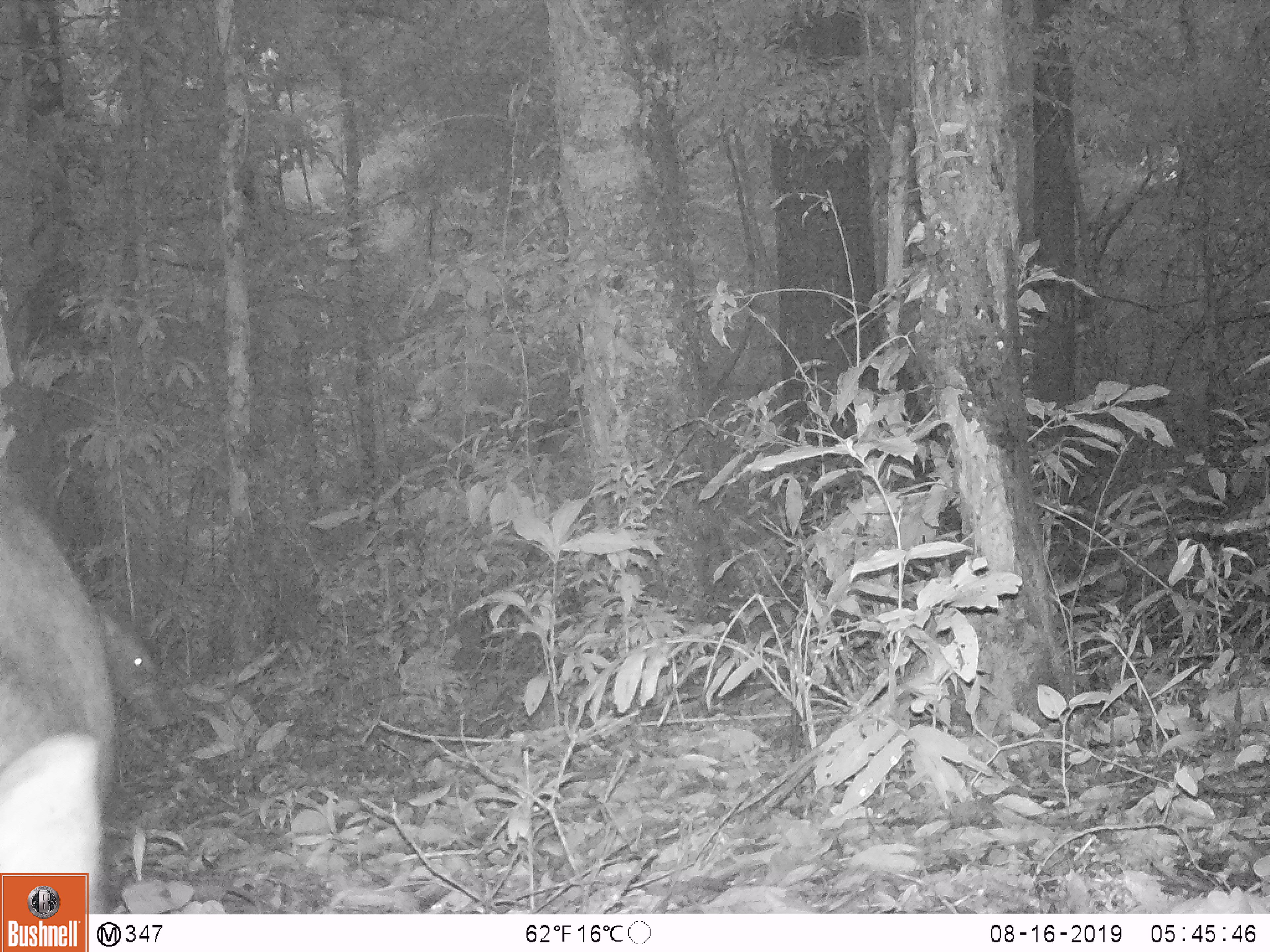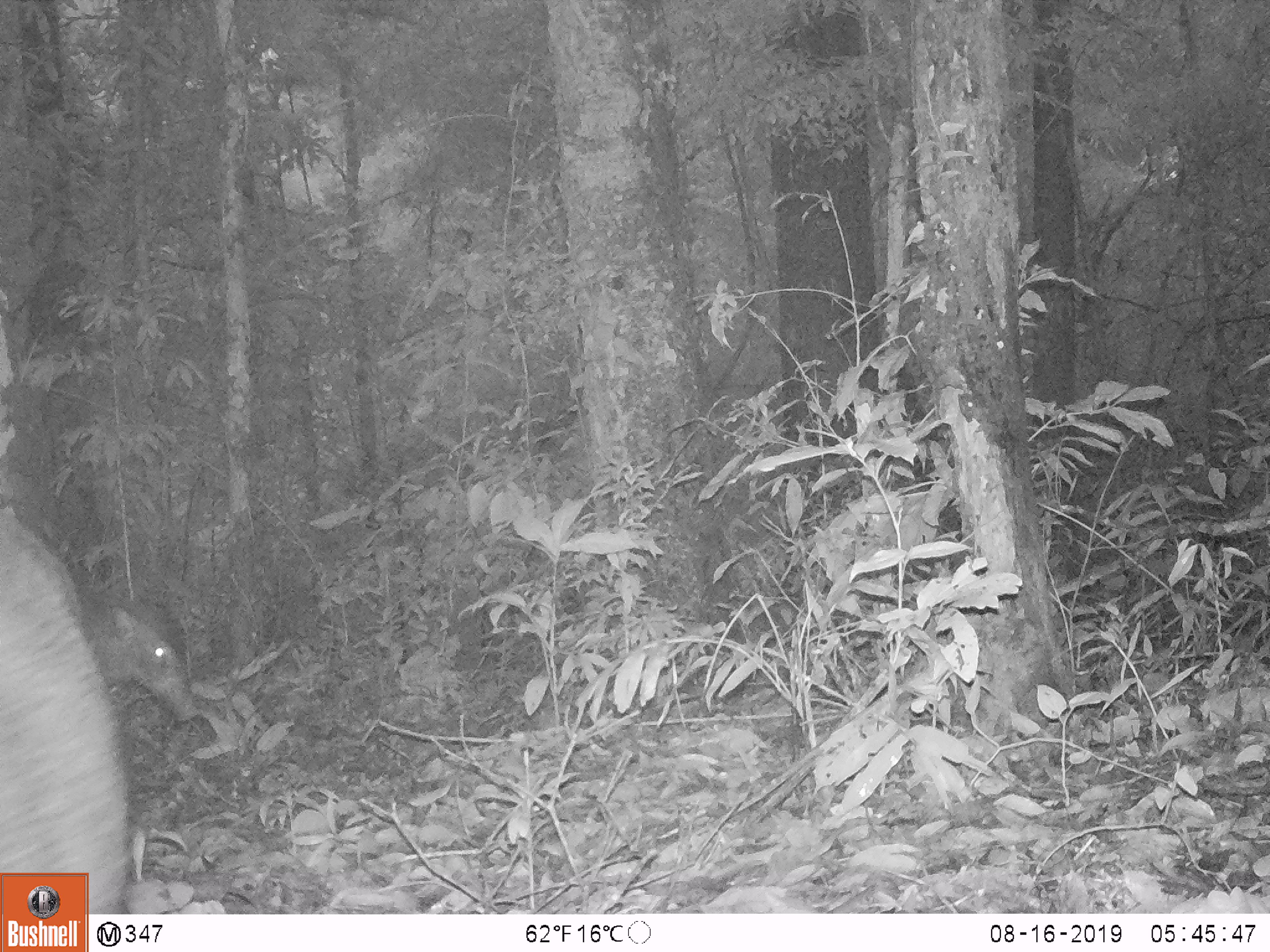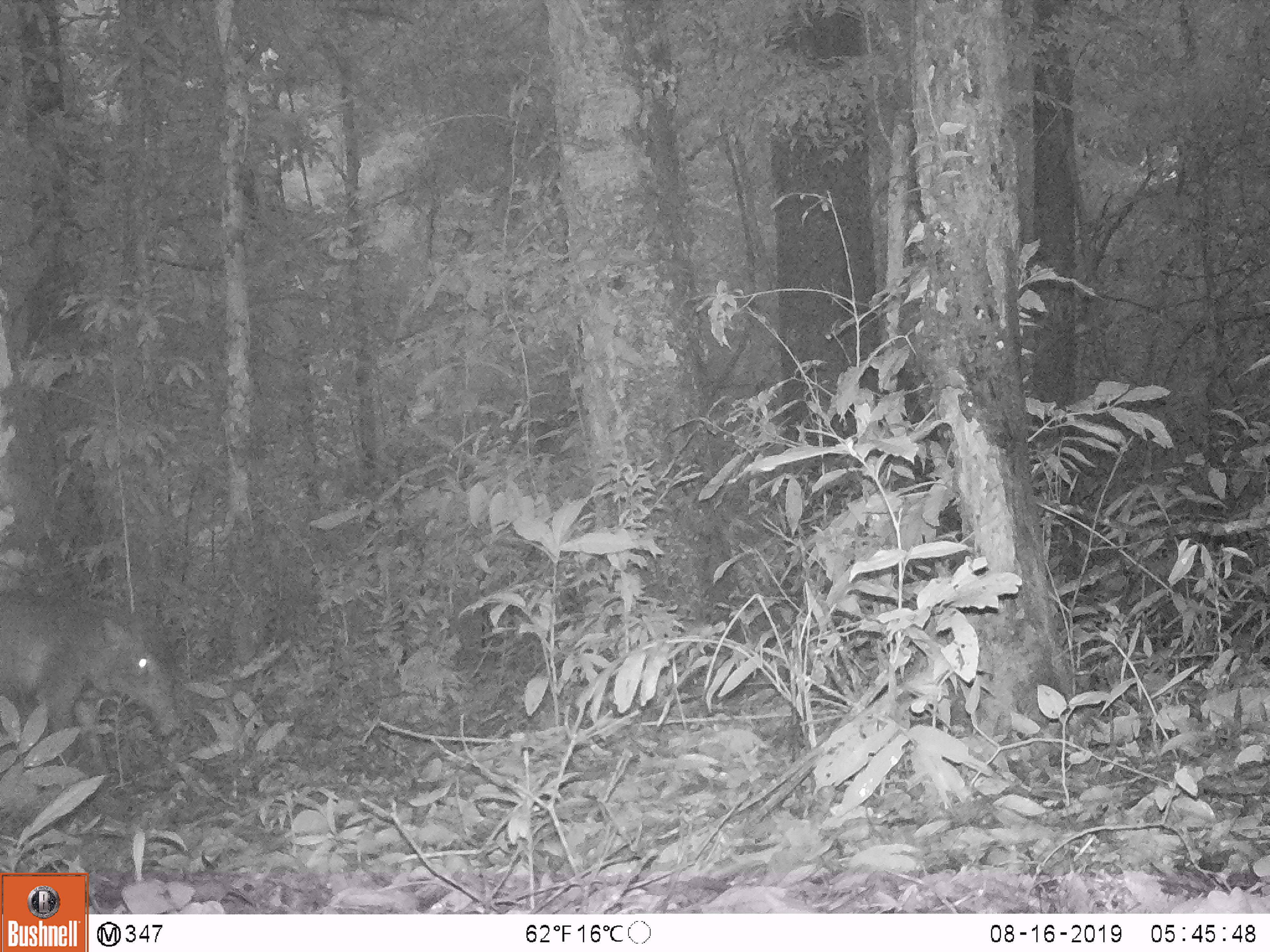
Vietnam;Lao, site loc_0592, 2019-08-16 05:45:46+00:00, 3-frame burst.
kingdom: Animalia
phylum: Chordata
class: Mammalia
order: Artiodactyla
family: Suidae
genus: Sus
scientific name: Sus scrofa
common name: eurasian wild pig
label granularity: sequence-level